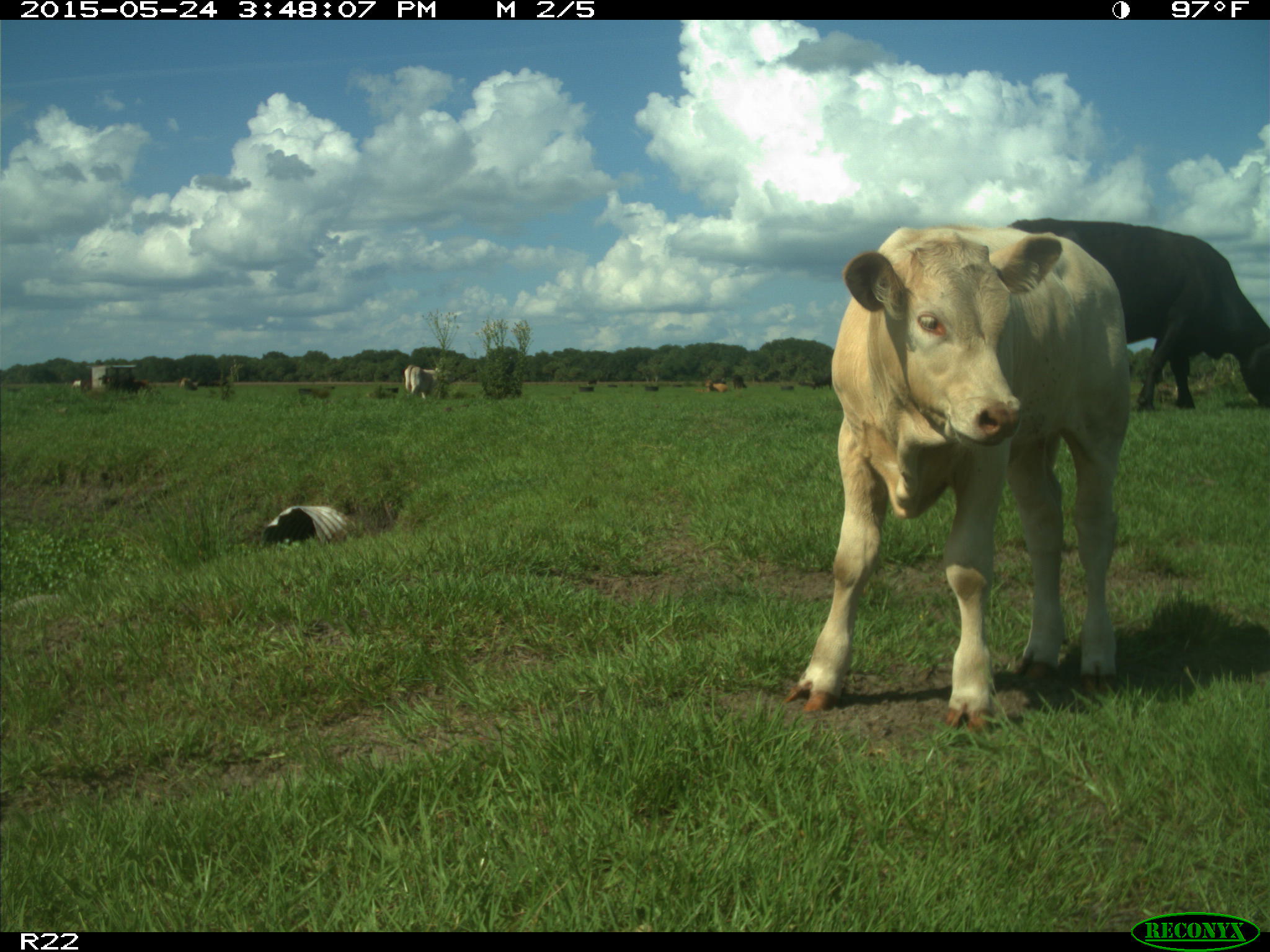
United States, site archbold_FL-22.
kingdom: Animalia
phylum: Chordata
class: Mammalia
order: Artiodactyla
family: Bovidae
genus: Bos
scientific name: Bos taurus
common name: domestic cow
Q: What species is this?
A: Bos taurus (domestic cow).